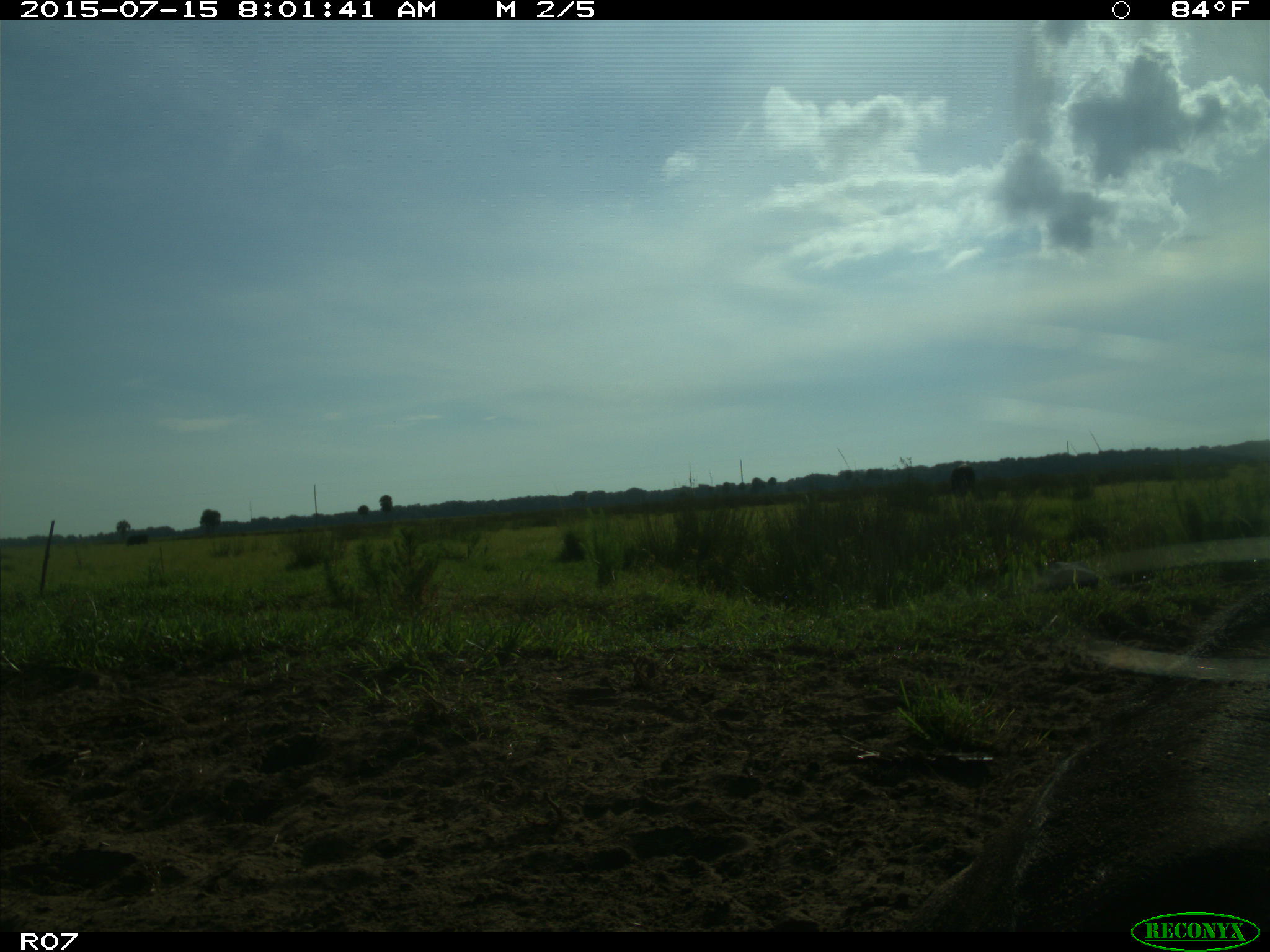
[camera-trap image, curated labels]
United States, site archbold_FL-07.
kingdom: Animalia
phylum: Chordata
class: Mammalia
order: Artiodactyla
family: Bovidae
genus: Bos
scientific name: Bos taurus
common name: domestic cow